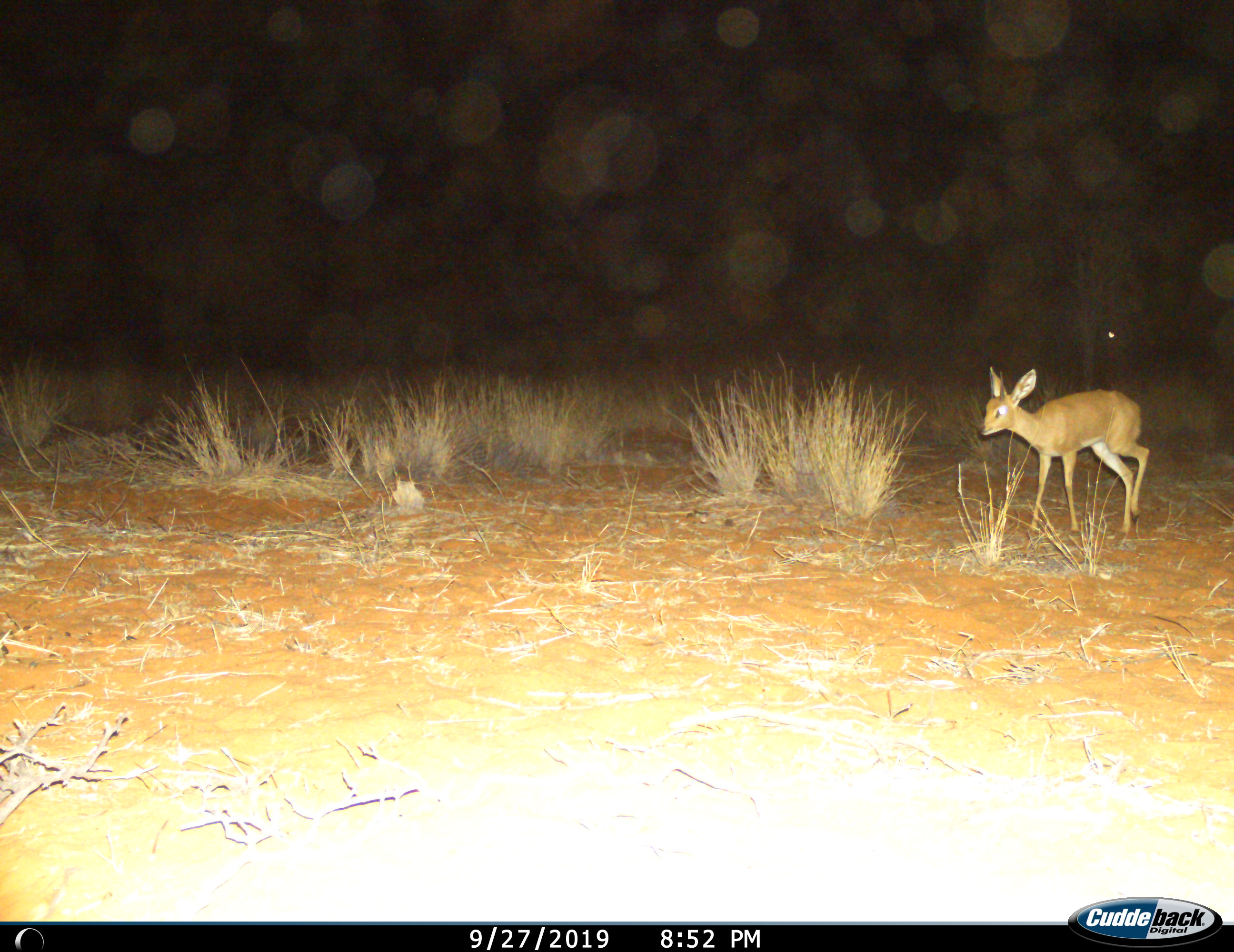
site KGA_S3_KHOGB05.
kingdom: Animalia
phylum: Chordata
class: Mammalia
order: Artiodactyla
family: Bovidae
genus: Raphicerus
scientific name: Raphicerus campestris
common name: steenbok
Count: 1.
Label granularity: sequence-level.